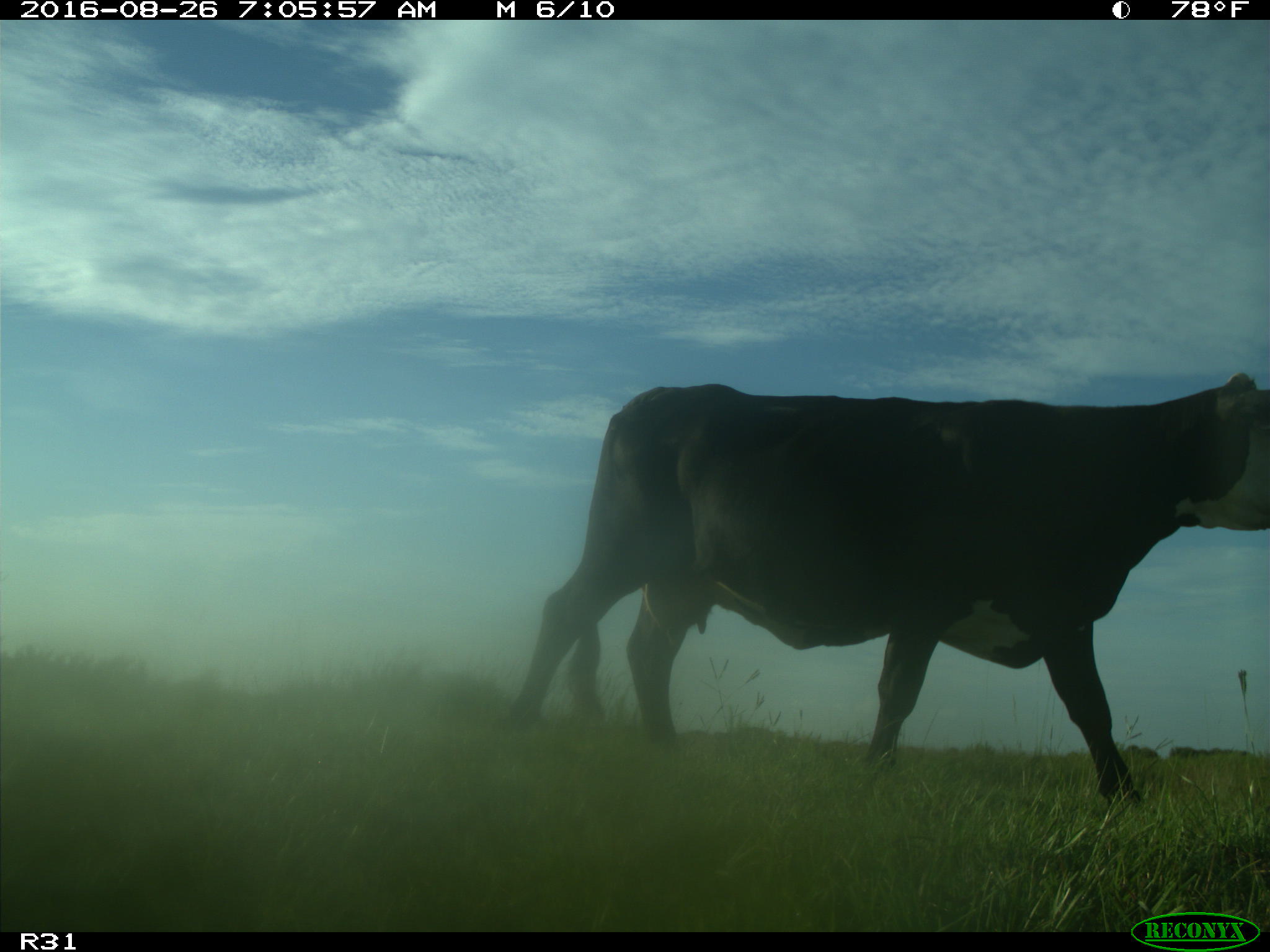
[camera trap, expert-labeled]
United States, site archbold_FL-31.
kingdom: Animalia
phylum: Chordata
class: Mammalia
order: Artiodactyla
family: Bovidae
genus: Bos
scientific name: Bos taurus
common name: domestic cow